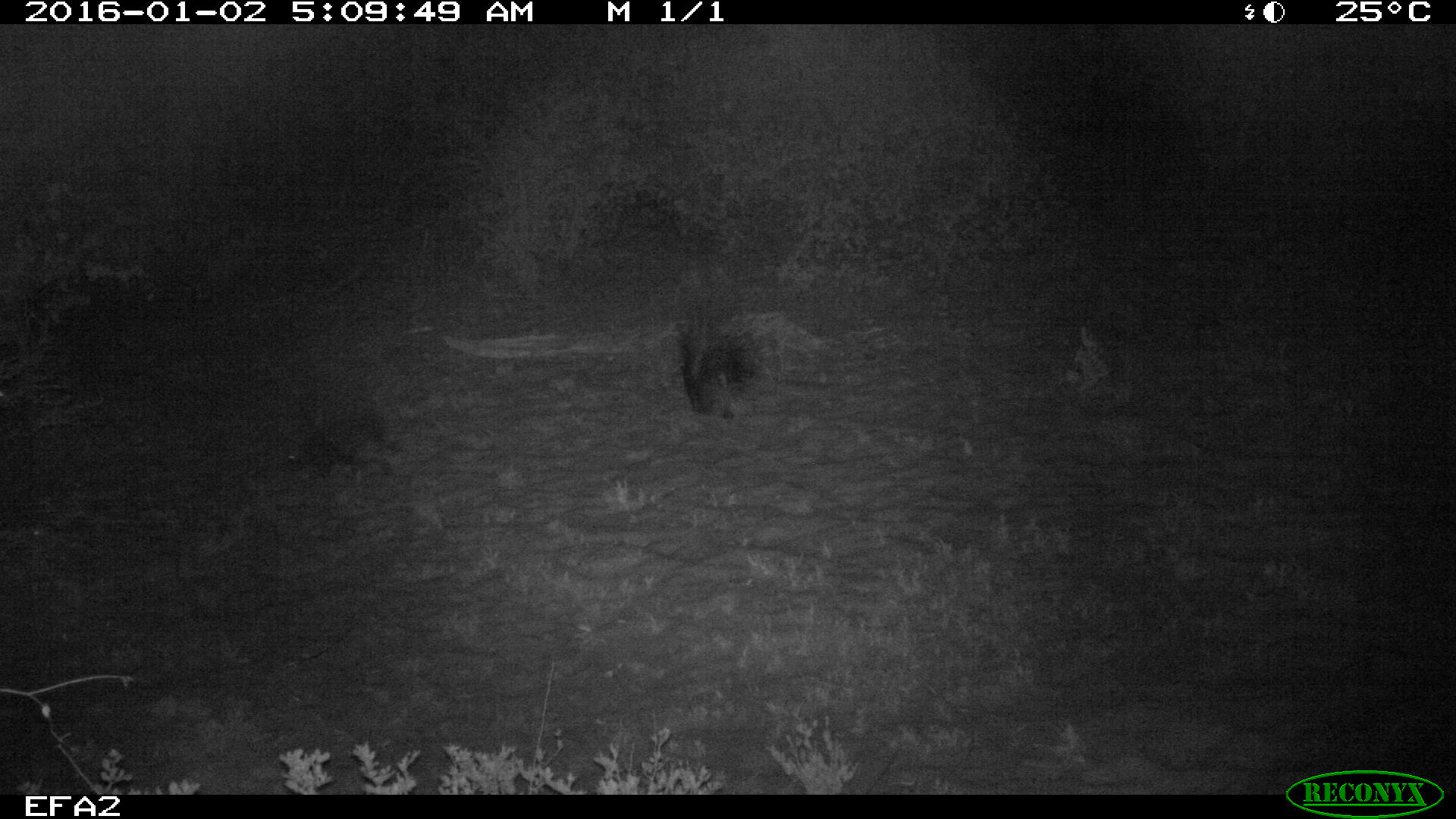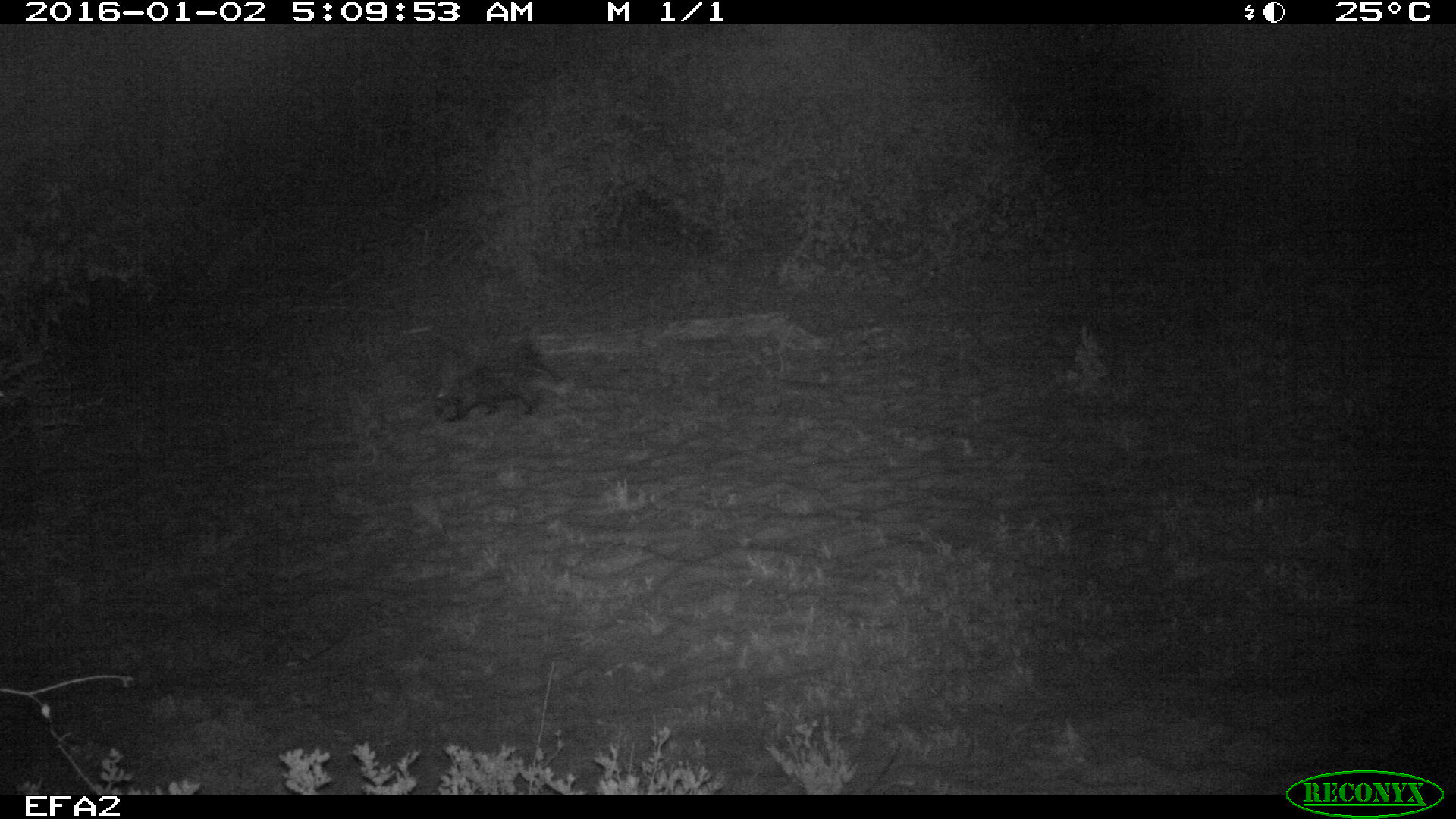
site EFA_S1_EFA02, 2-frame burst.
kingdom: Animalia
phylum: Chordata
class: Mammalia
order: Rodentia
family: Hystricidae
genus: Hystrix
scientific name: Hystrix cristata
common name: crested porcupine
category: porcupine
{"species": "porcupine (crested porcupine) (Hystrix cristata)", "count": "1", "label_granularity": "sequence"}